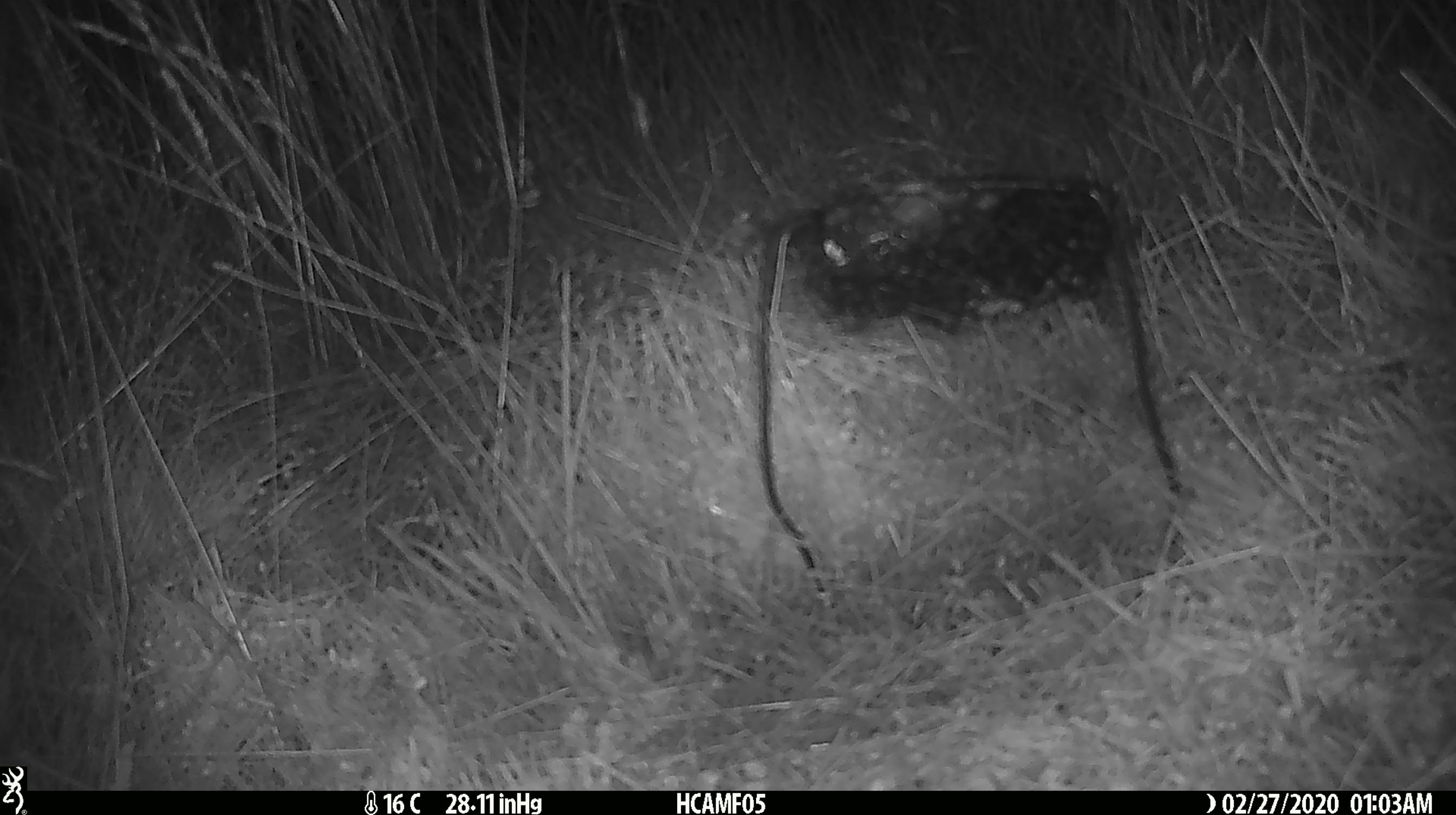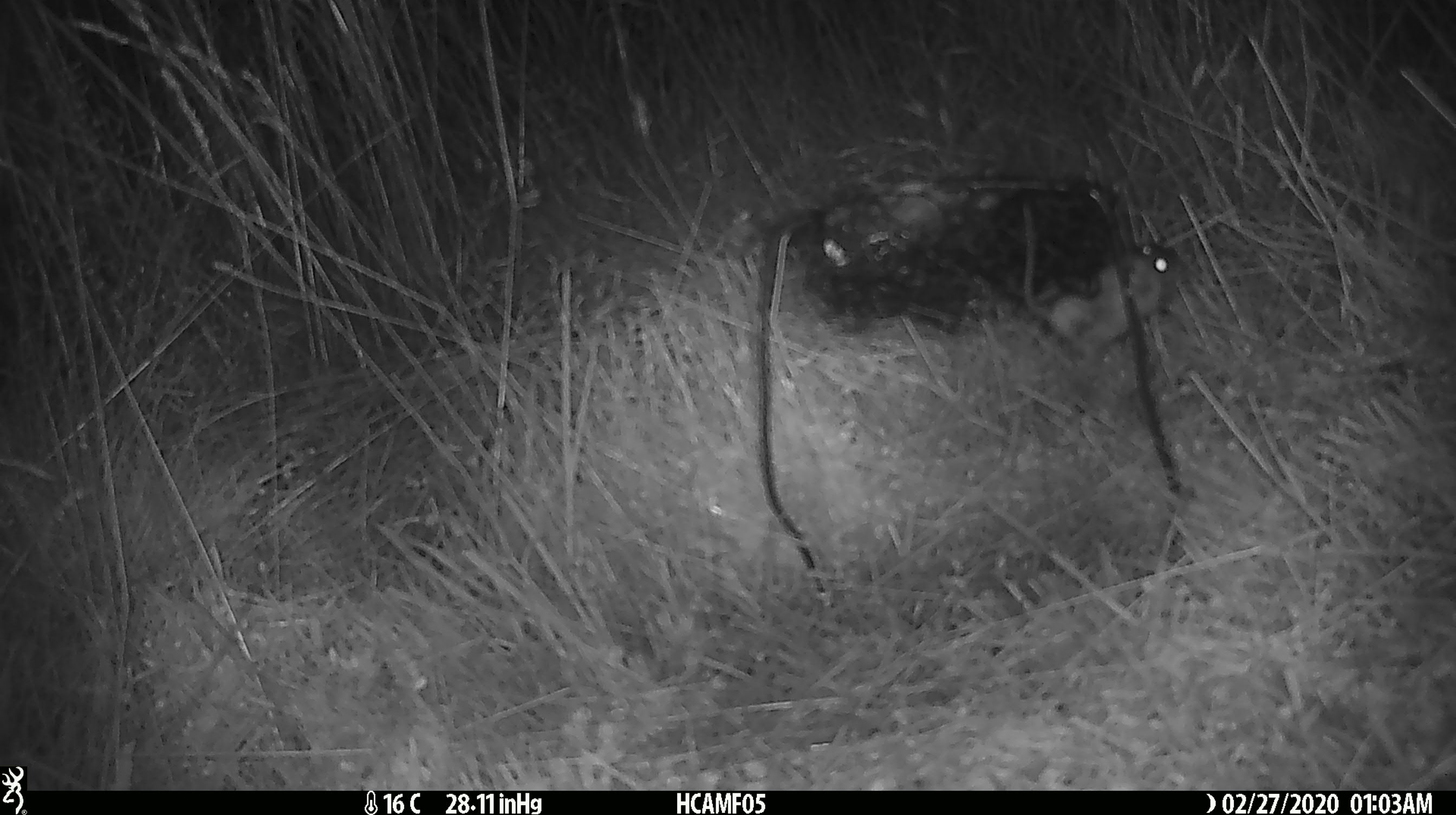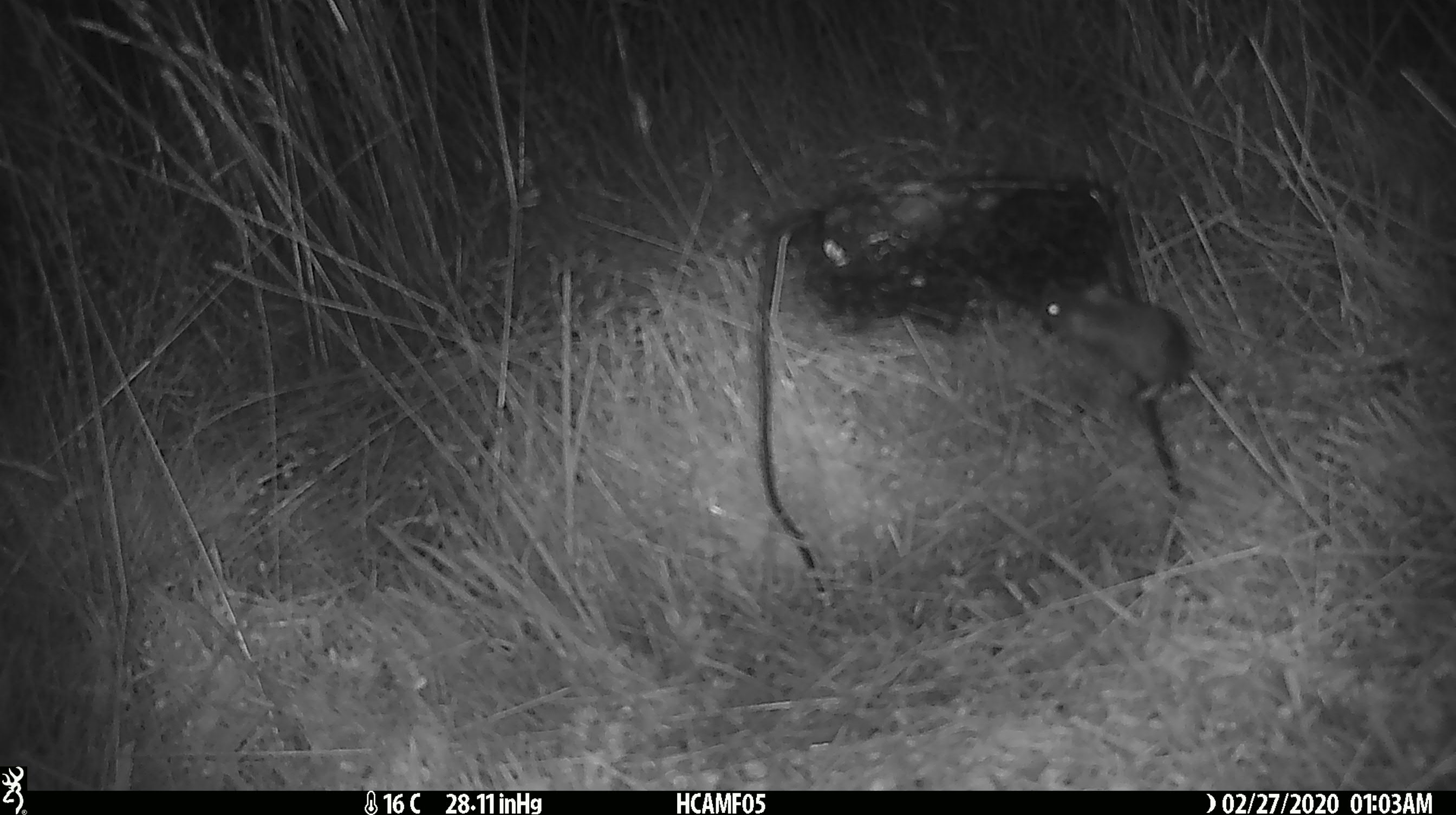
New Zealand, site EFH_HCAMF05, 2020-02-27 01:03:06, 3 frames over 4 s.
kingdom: Animalia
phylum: Chordata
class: Mammalia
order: Rodentia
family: Muridae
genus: Mus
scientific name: Mus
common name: mouse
Mouse (Mus).